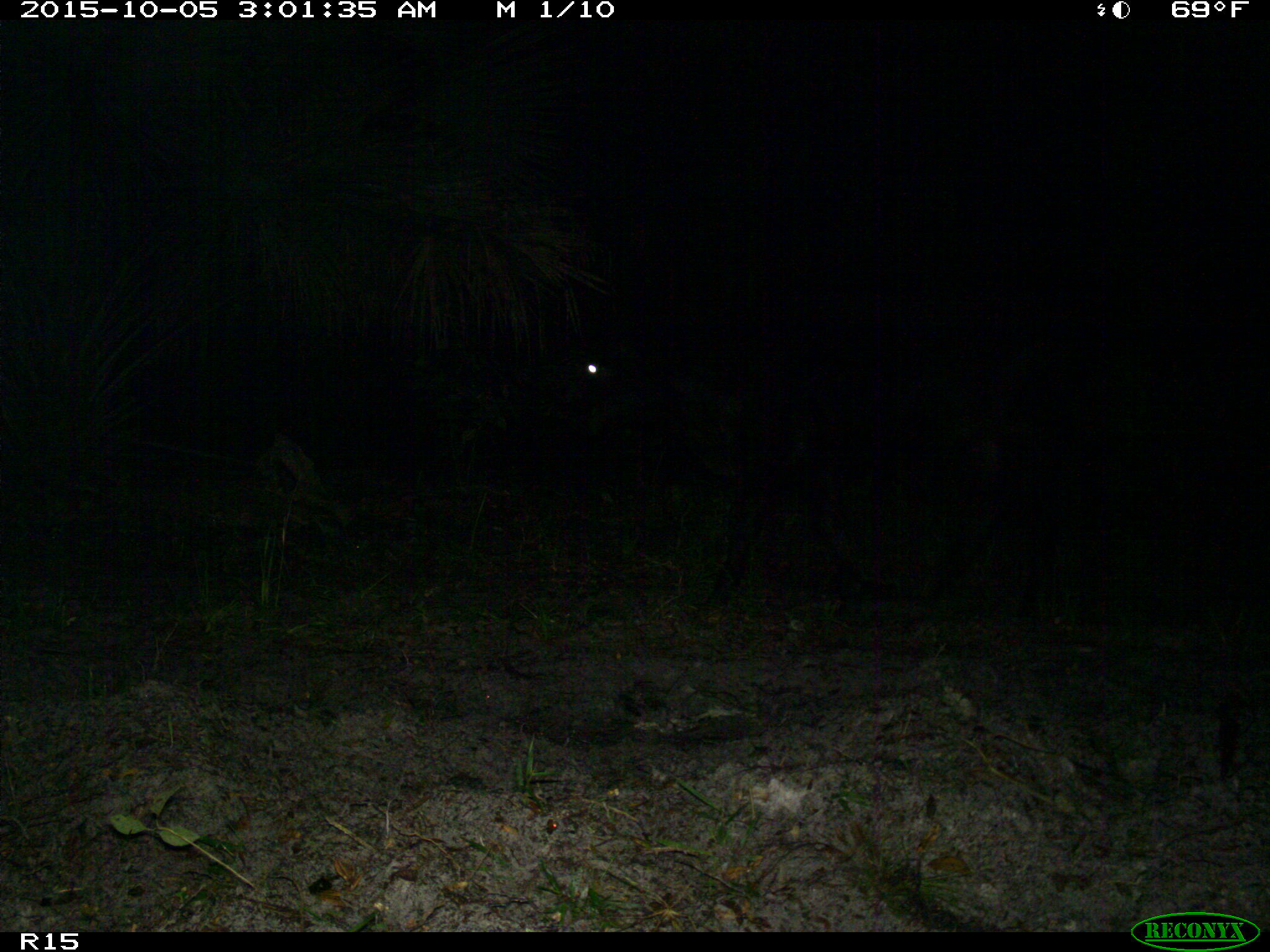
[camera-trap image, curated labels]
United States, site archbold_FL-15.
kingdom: Animalia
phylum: Chordata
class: Mammalia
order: Artiodactyla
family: Bovidae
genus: Bos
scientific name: Bos taurus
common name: domestic cow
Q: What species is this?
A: Bos taurus (domestic cow).